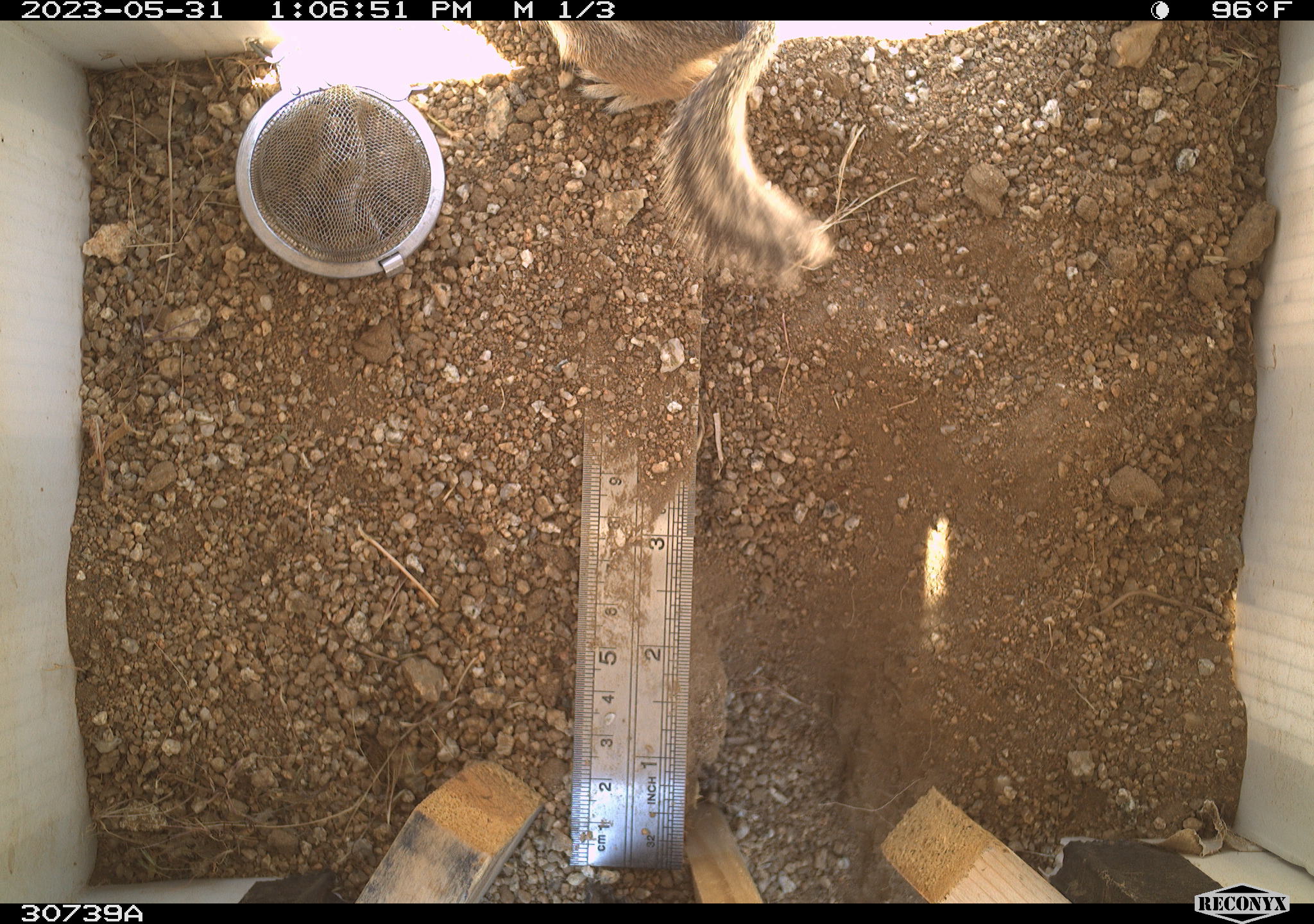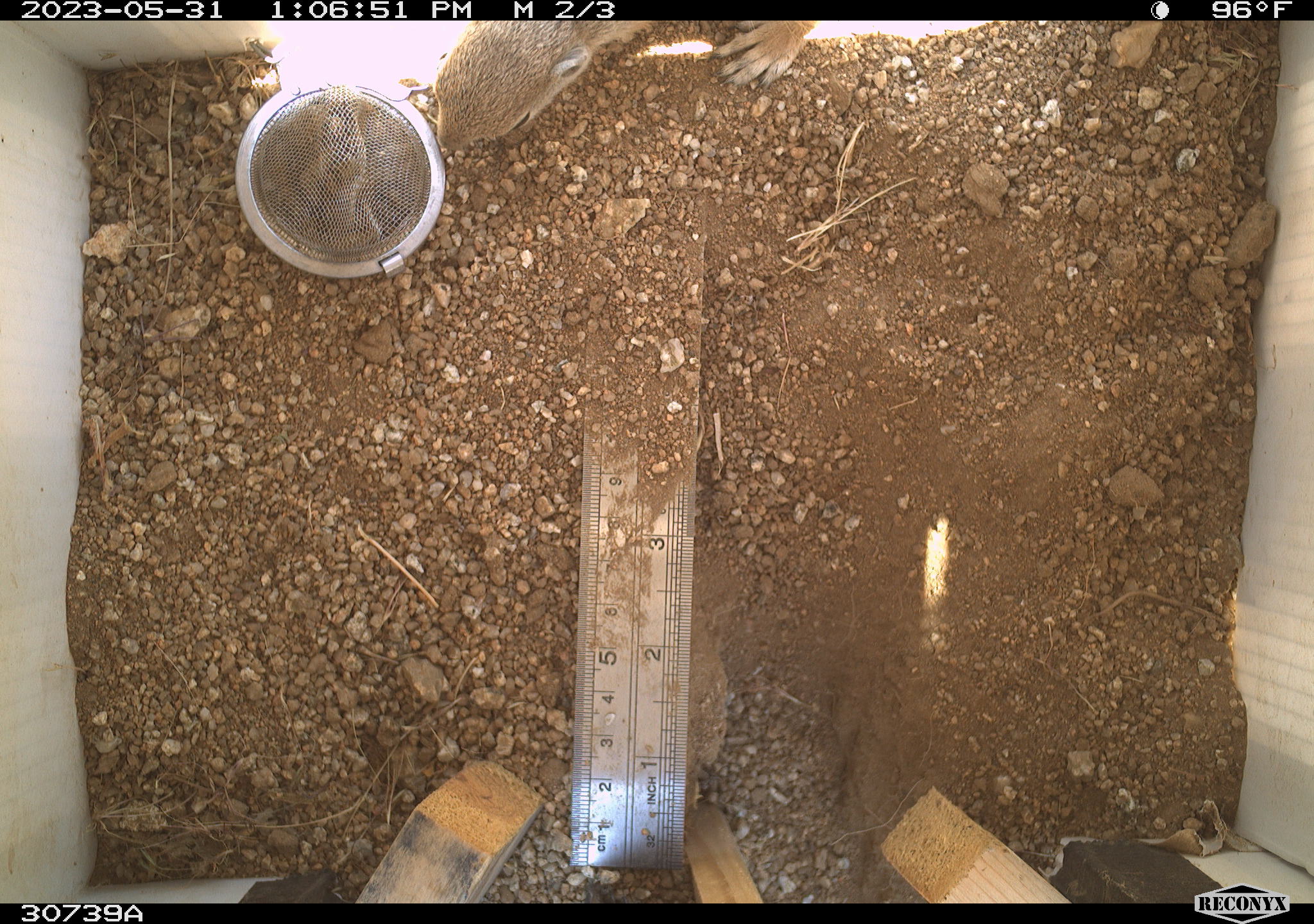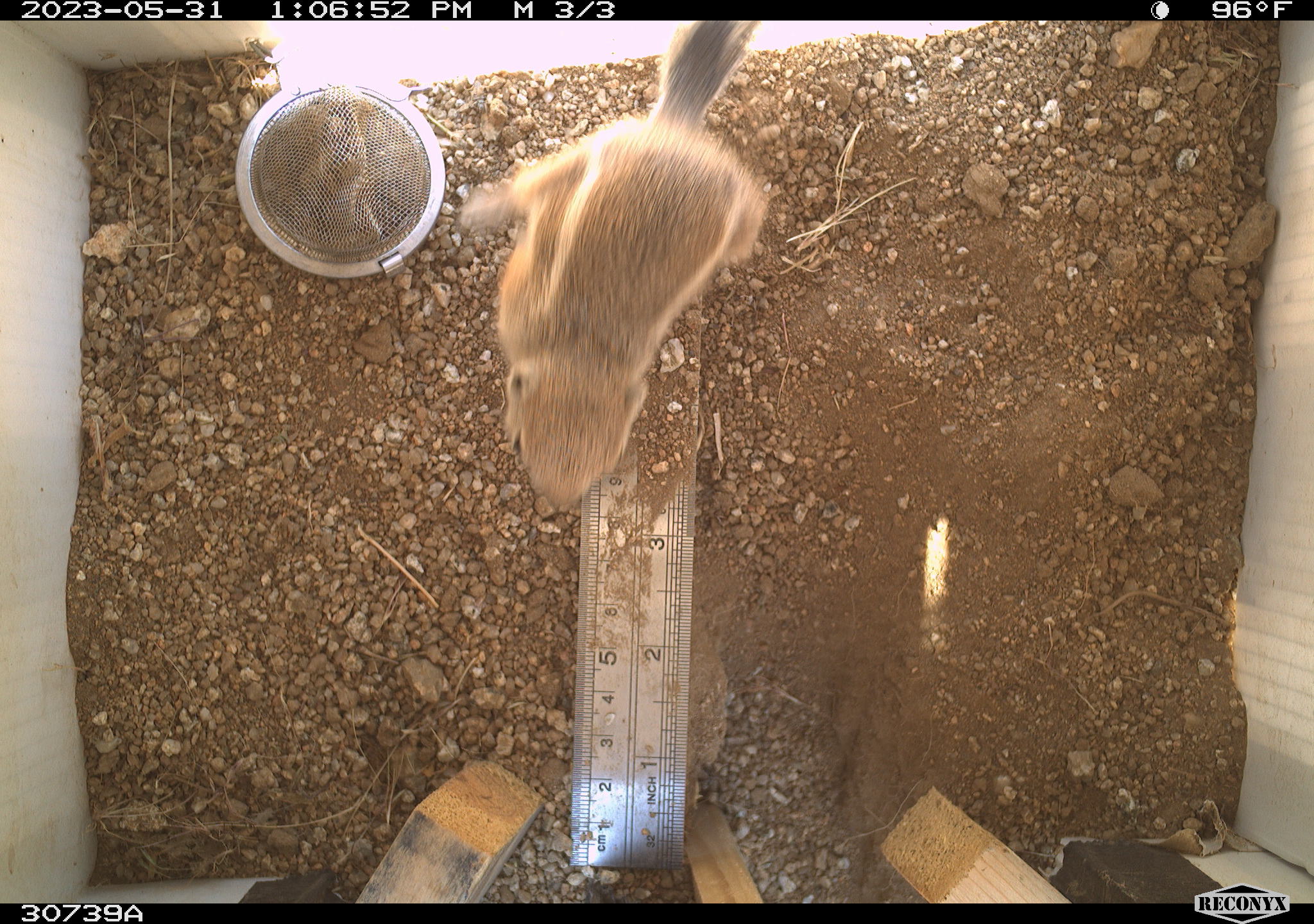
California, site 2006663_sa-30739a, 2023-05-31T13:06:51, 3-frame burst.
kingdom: Animalia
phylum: Chordata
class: Mammalia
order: Rodentia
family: Sciuridae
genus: Ammospermophilus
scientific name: Ammospermophilus leucurus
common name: white-tailed antelope squirrel